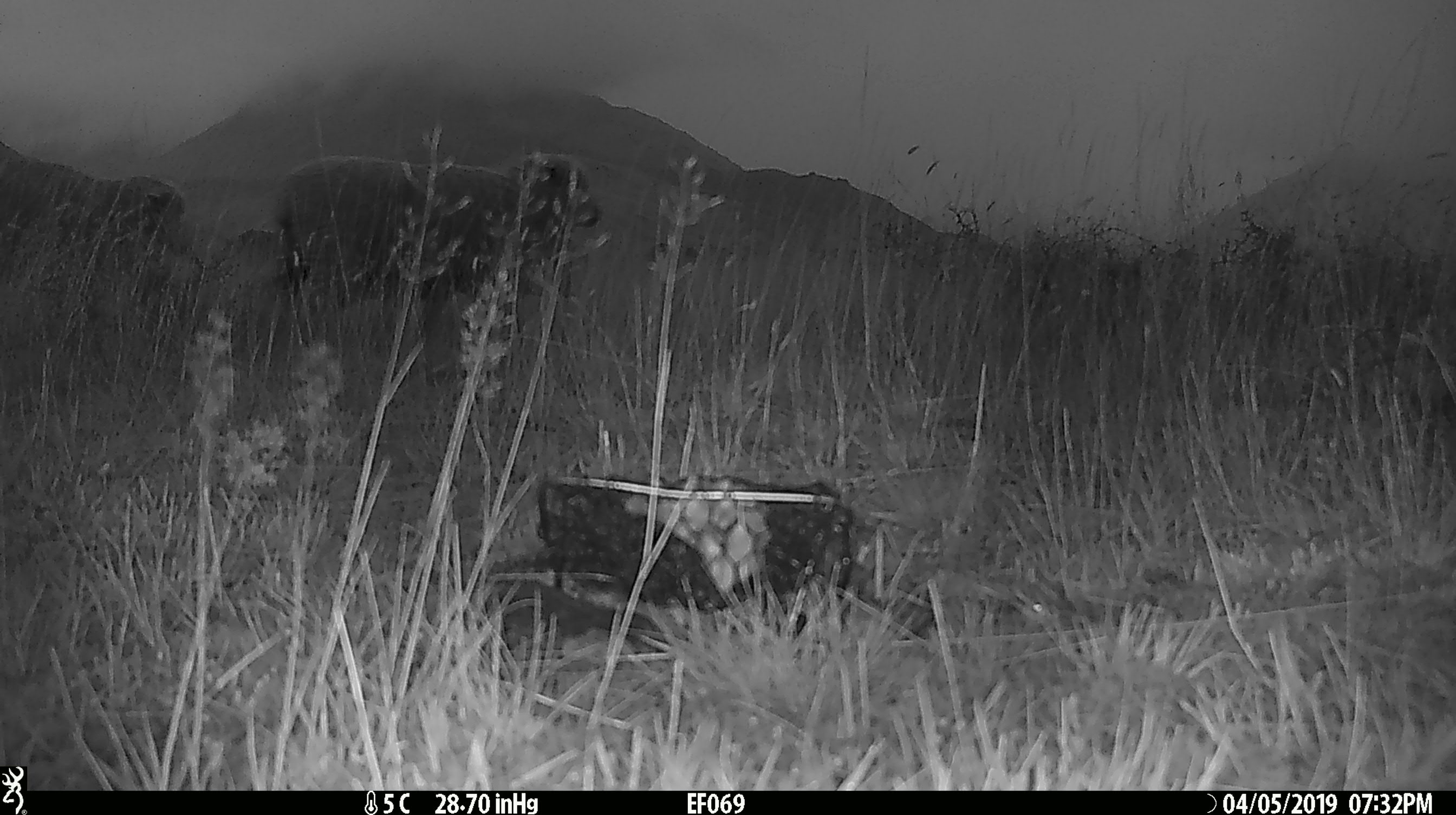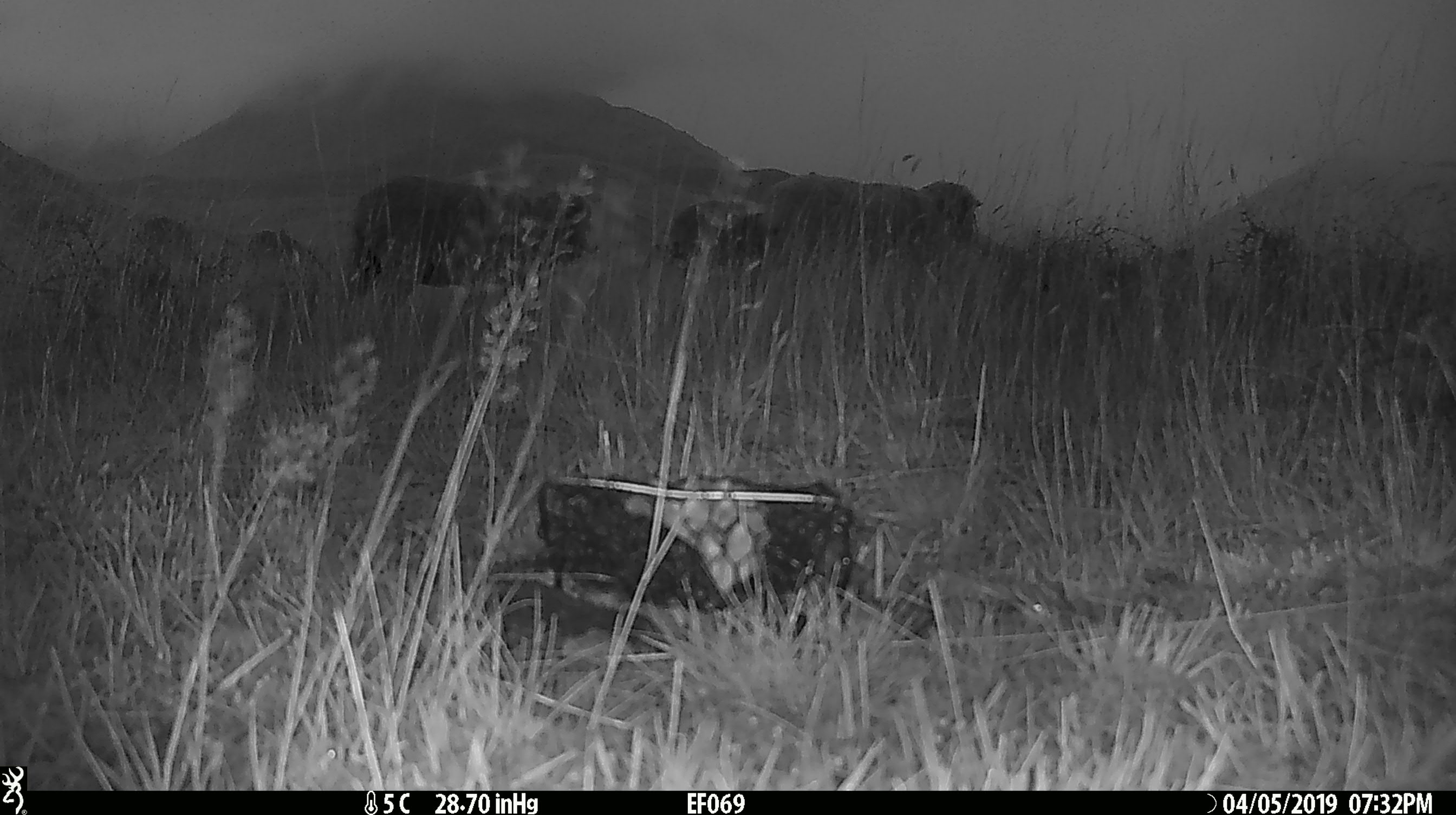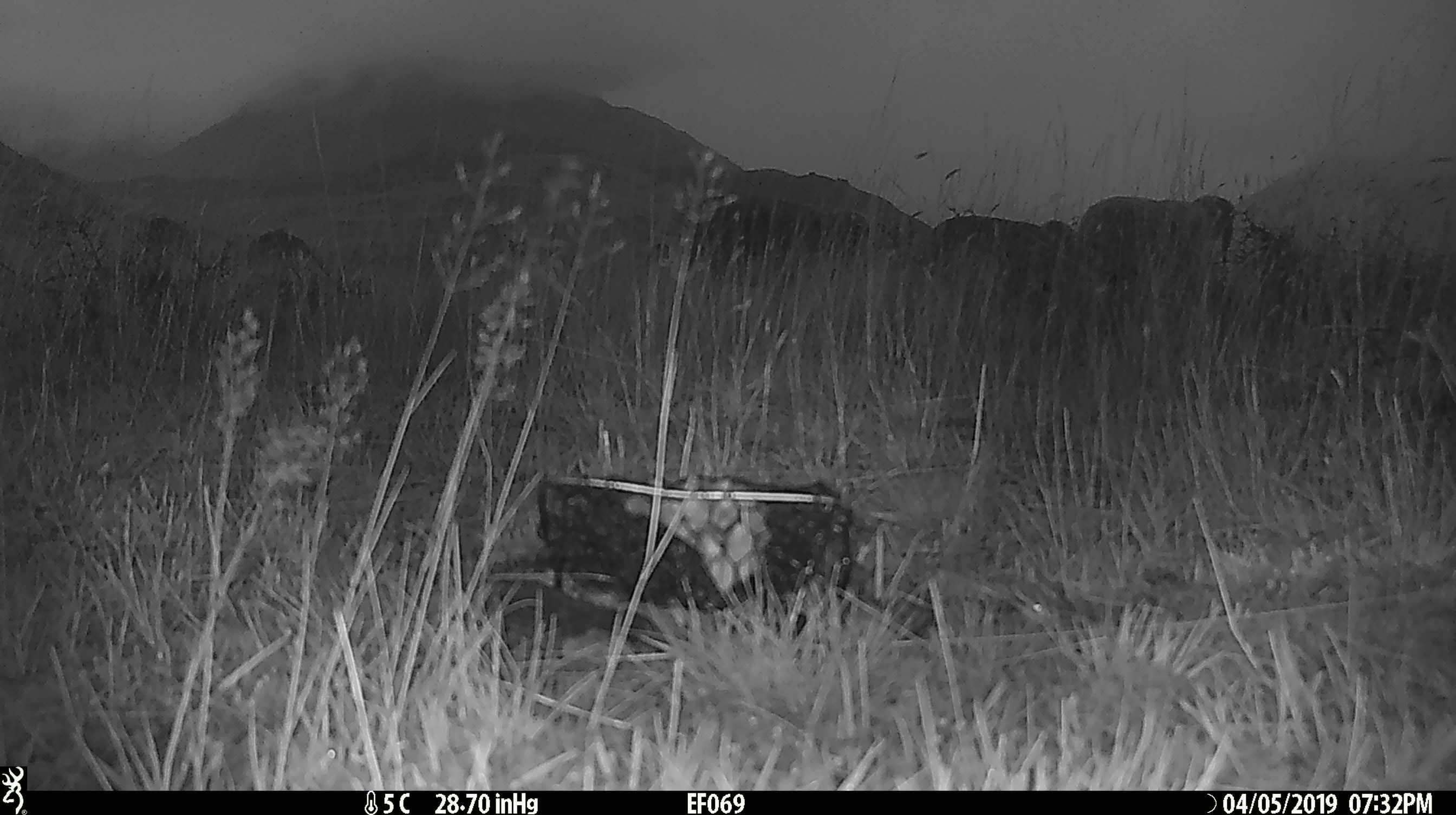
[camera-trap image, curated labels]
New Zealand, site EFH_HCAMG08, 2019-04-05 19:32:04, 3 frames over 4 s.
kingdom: Animalia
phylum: Chordata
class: Mammalia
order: Artiodactyla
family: Bovidae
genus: Ovis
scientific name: Ovis aries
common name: domestic sheep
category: sheep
Sheep (domestic sheep) (Ovis aries).